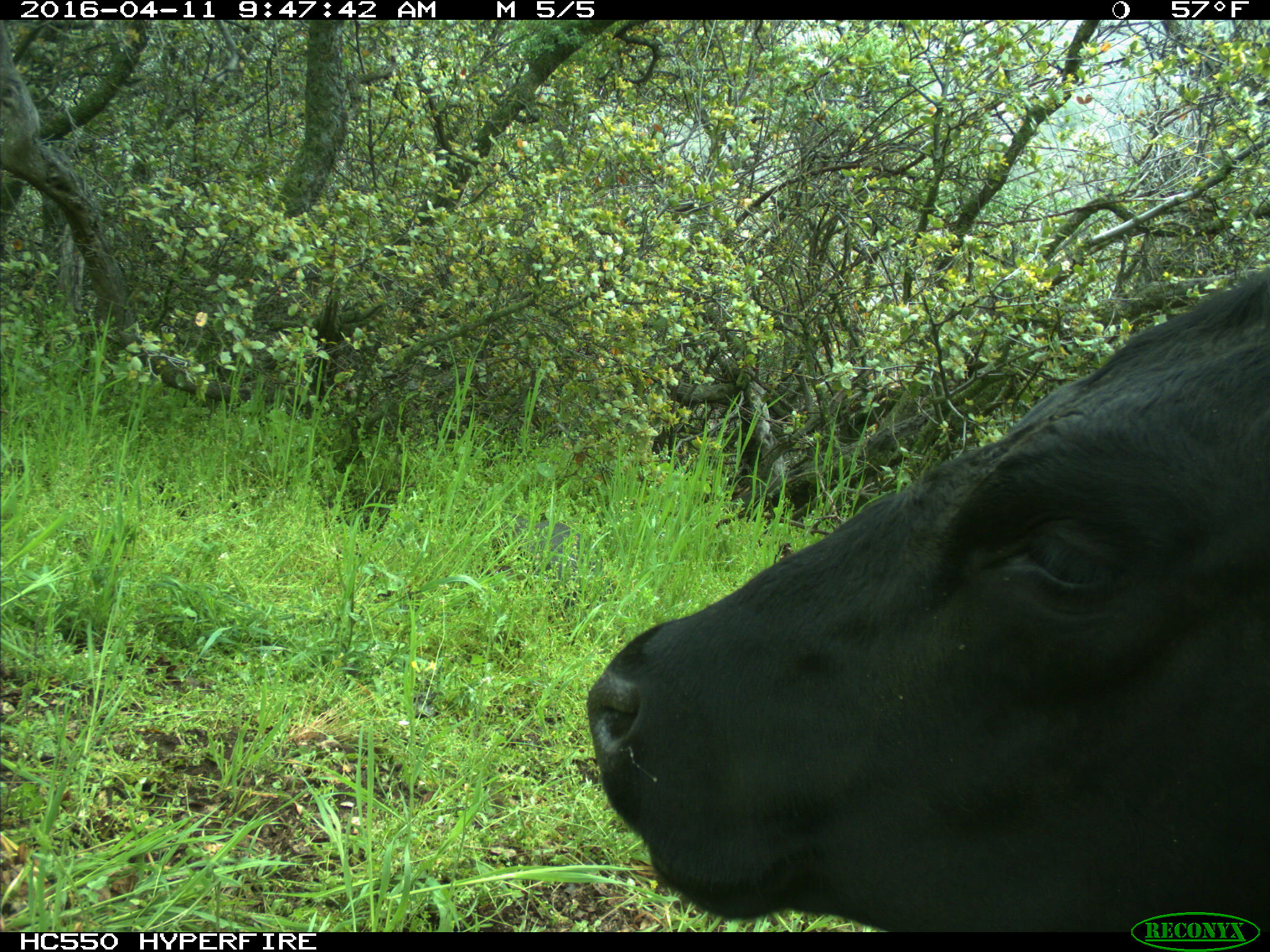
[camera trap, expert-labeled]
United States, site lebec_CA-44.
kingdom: Animalia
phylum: Chordata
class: Mammalia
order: Artiodactyla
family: Bovidae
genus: Bos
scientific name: Bos taurus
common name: domestic cow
Bos taurus (domestic cow).